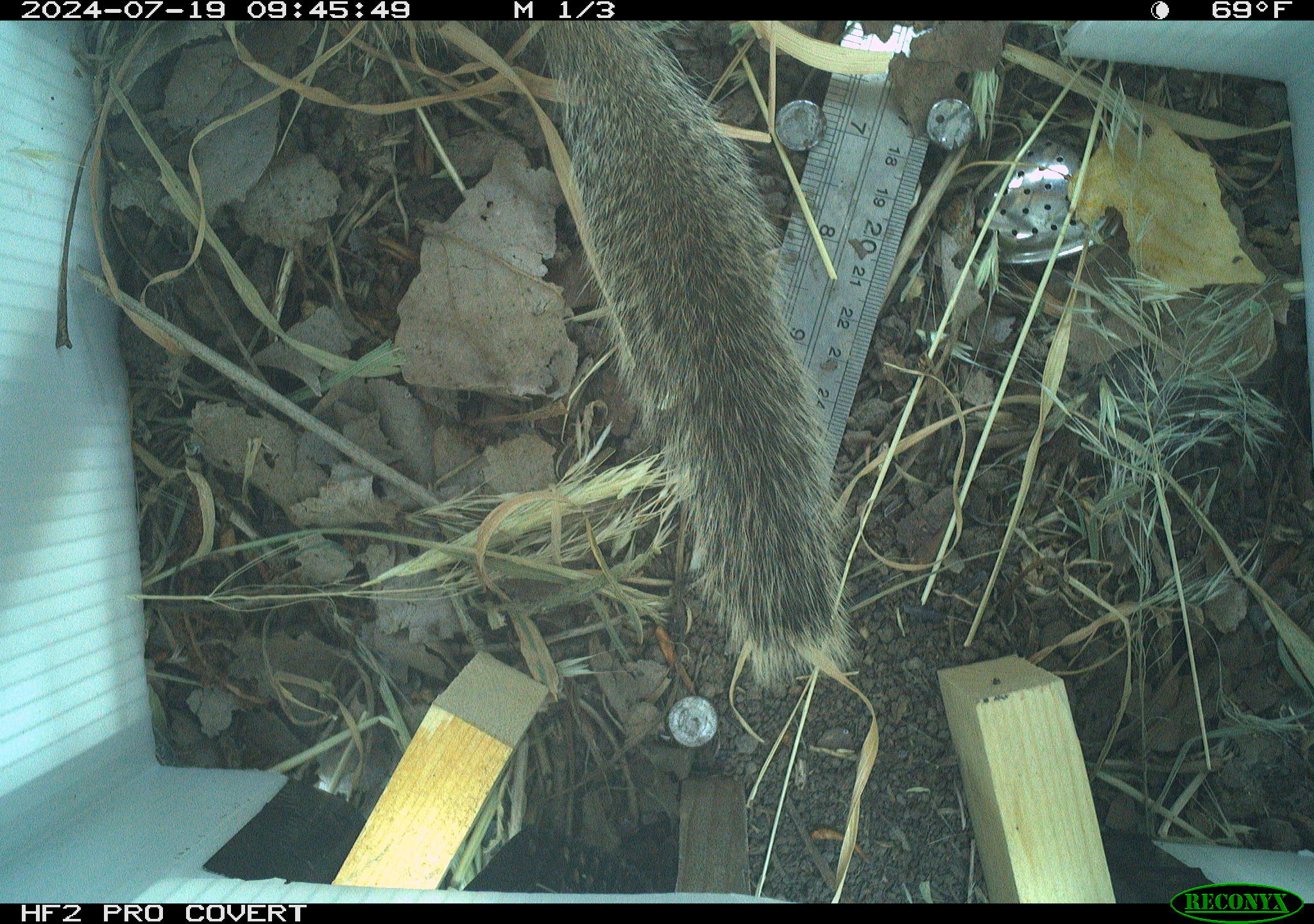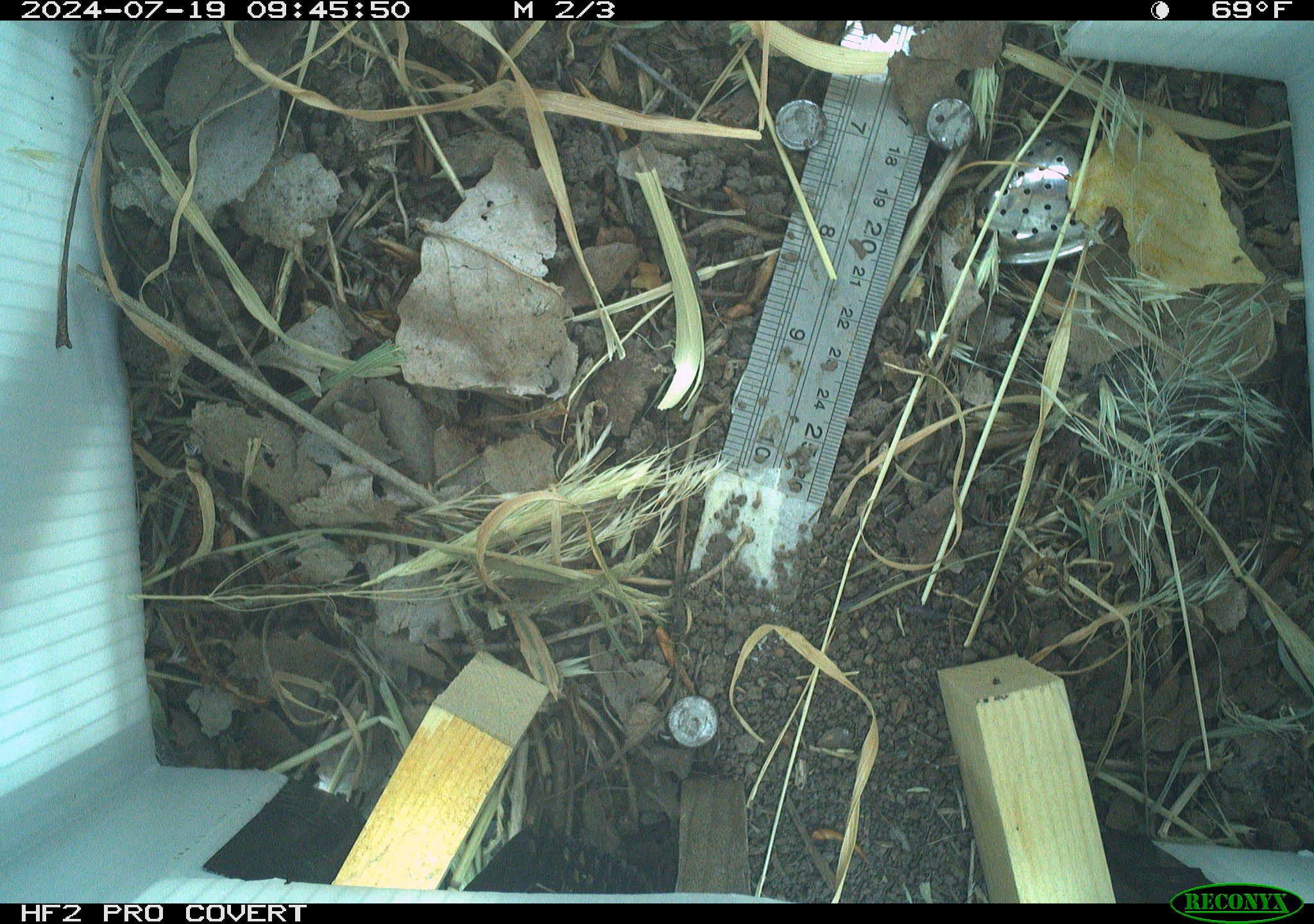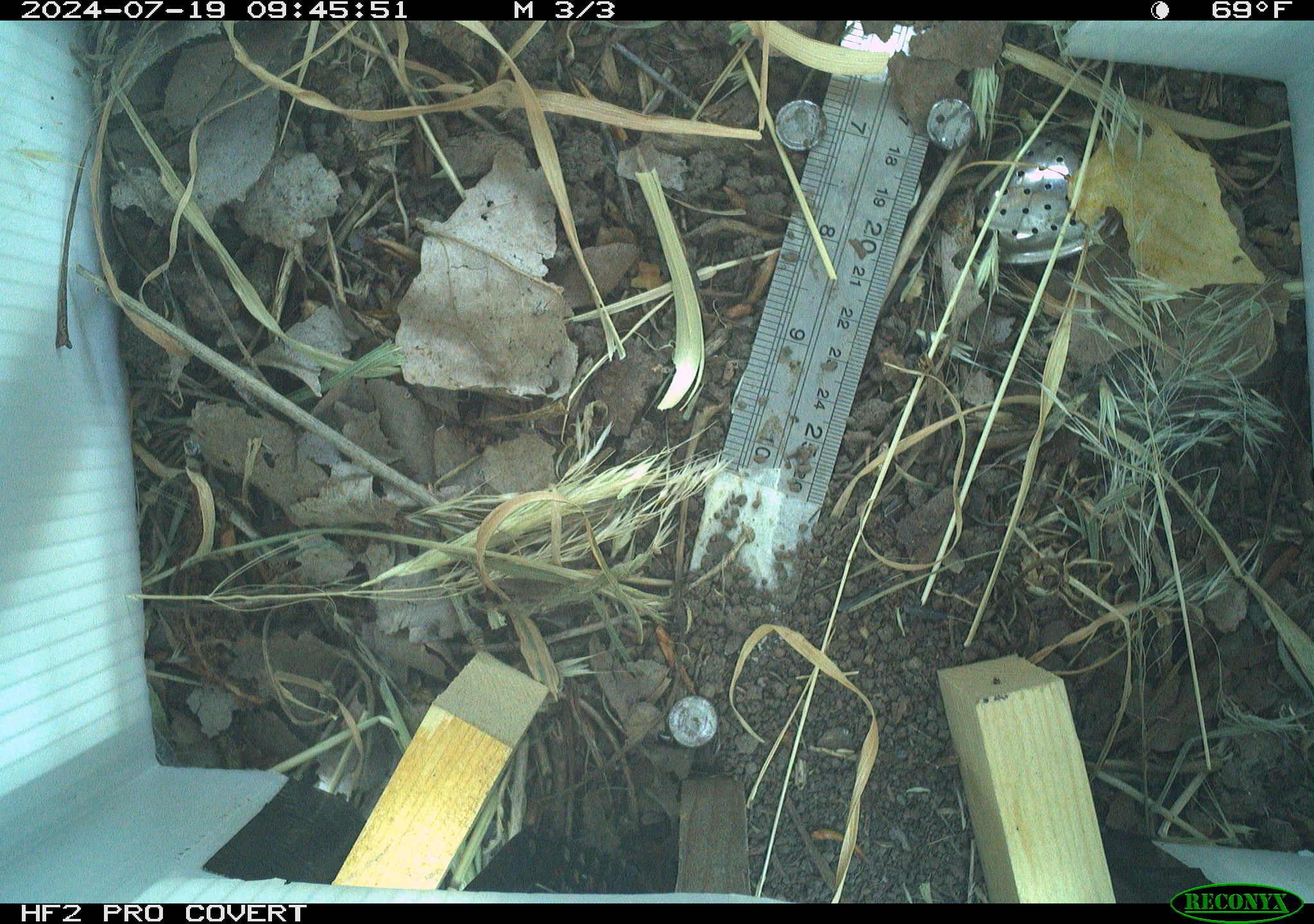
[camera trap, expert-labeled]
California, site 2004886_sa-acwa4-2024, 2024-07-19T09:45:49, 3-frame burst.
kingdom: Animalia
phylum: Chordata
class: Mammalia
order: Rodentia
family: Sciuridae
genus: Otospermophilus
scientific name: Otospermophilus beecheyi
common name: california ground squirrel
California ground squirrel (Otospermophilus beecheyi).